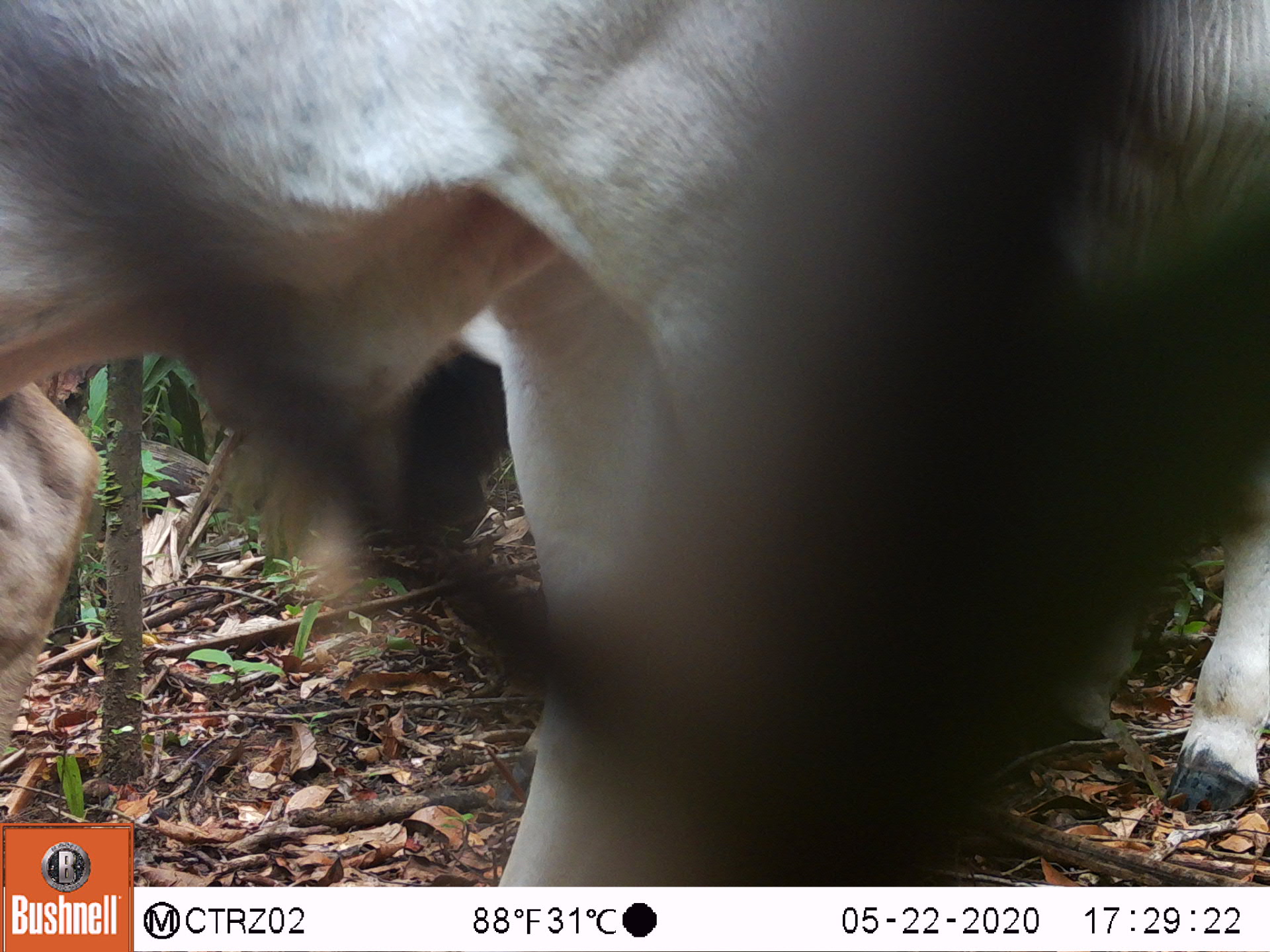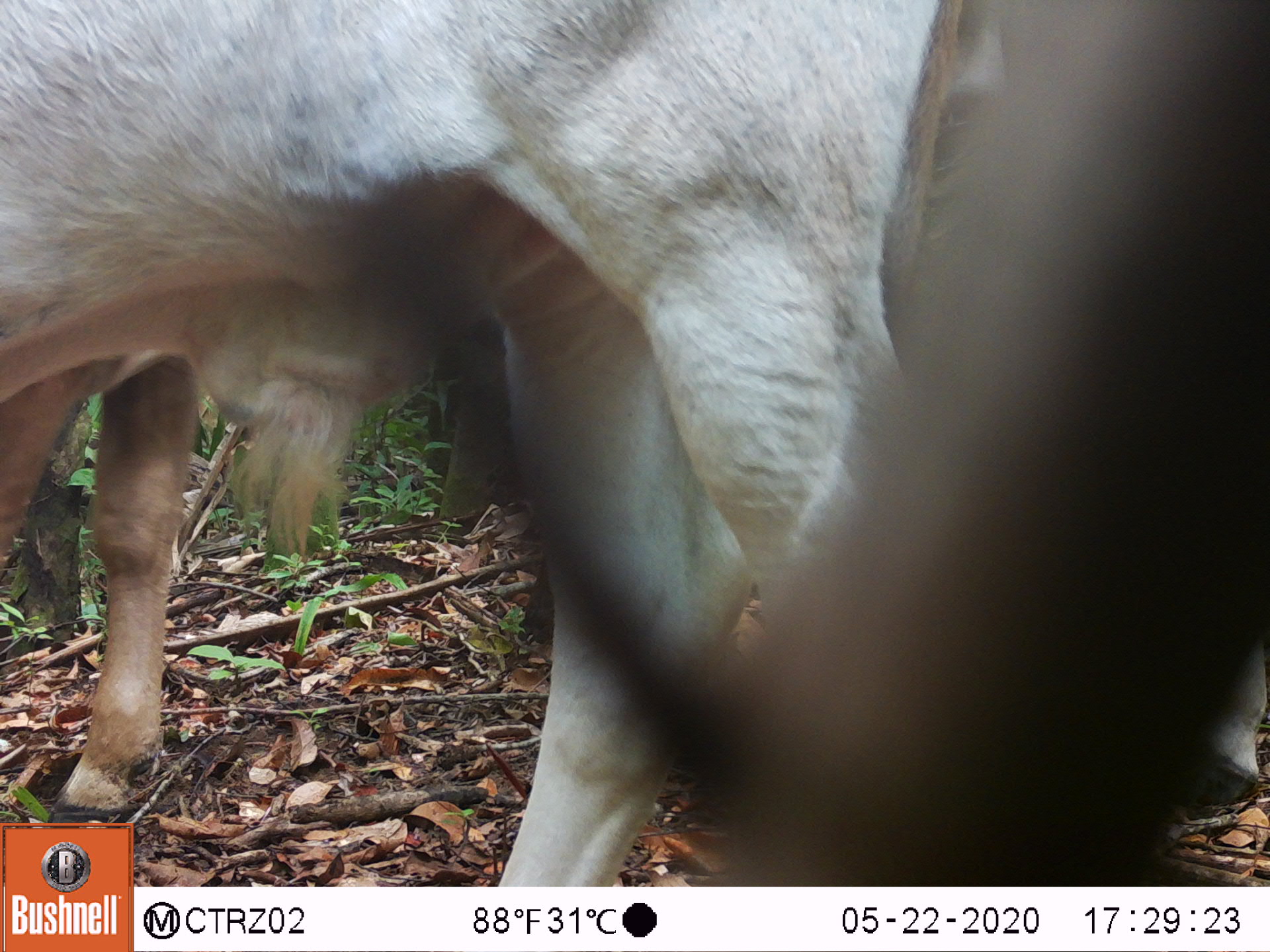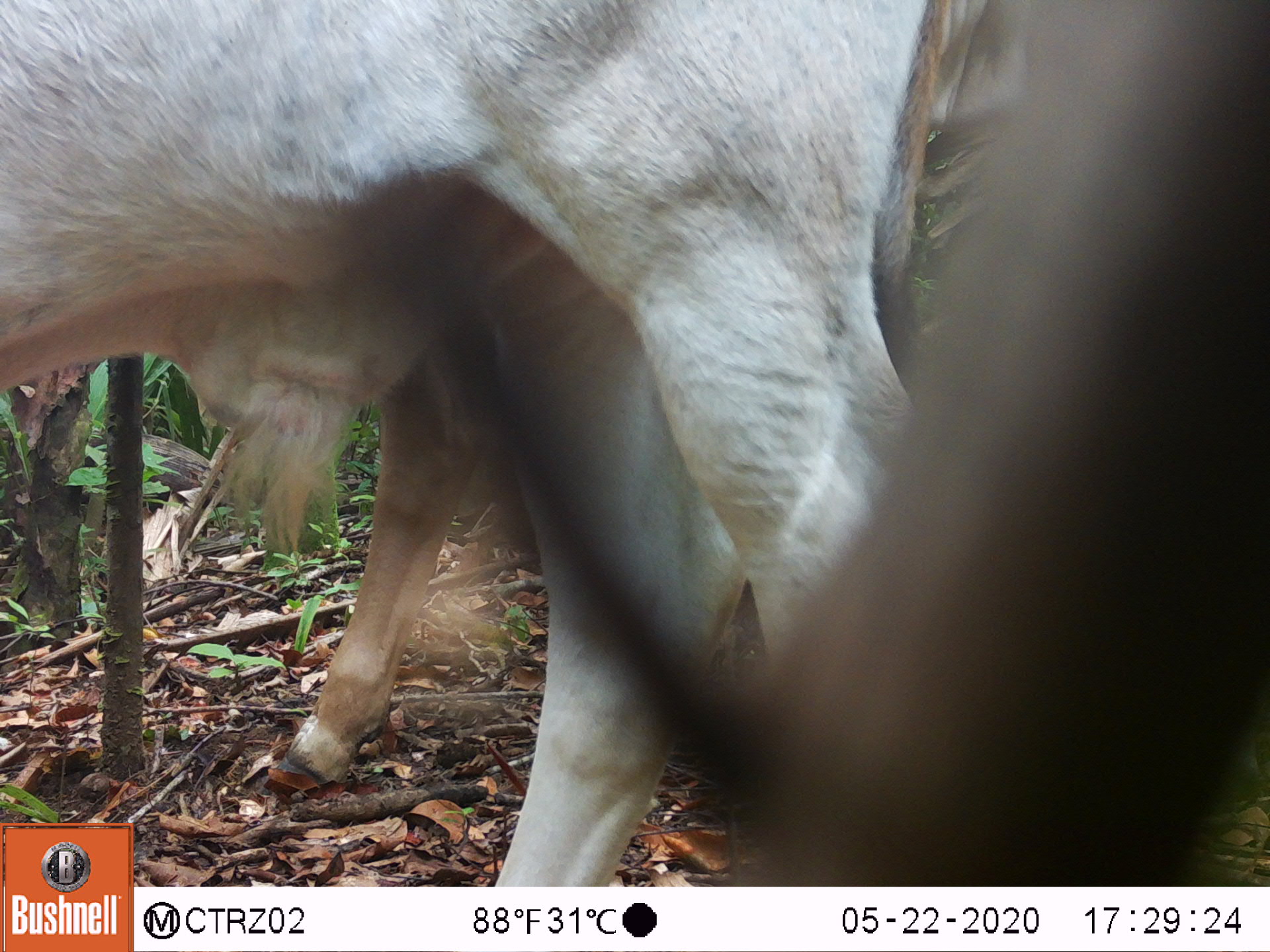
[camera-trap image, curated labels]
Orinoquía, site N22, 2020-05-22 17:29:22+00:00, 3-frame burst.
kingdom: Animalia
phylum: Chordata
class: Mammalia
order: Artiodactyla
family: Bovidae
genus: Bos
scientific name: Bos taurus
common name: cow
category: cattle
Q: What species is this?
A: Cattle (cow) (Bos taurus).